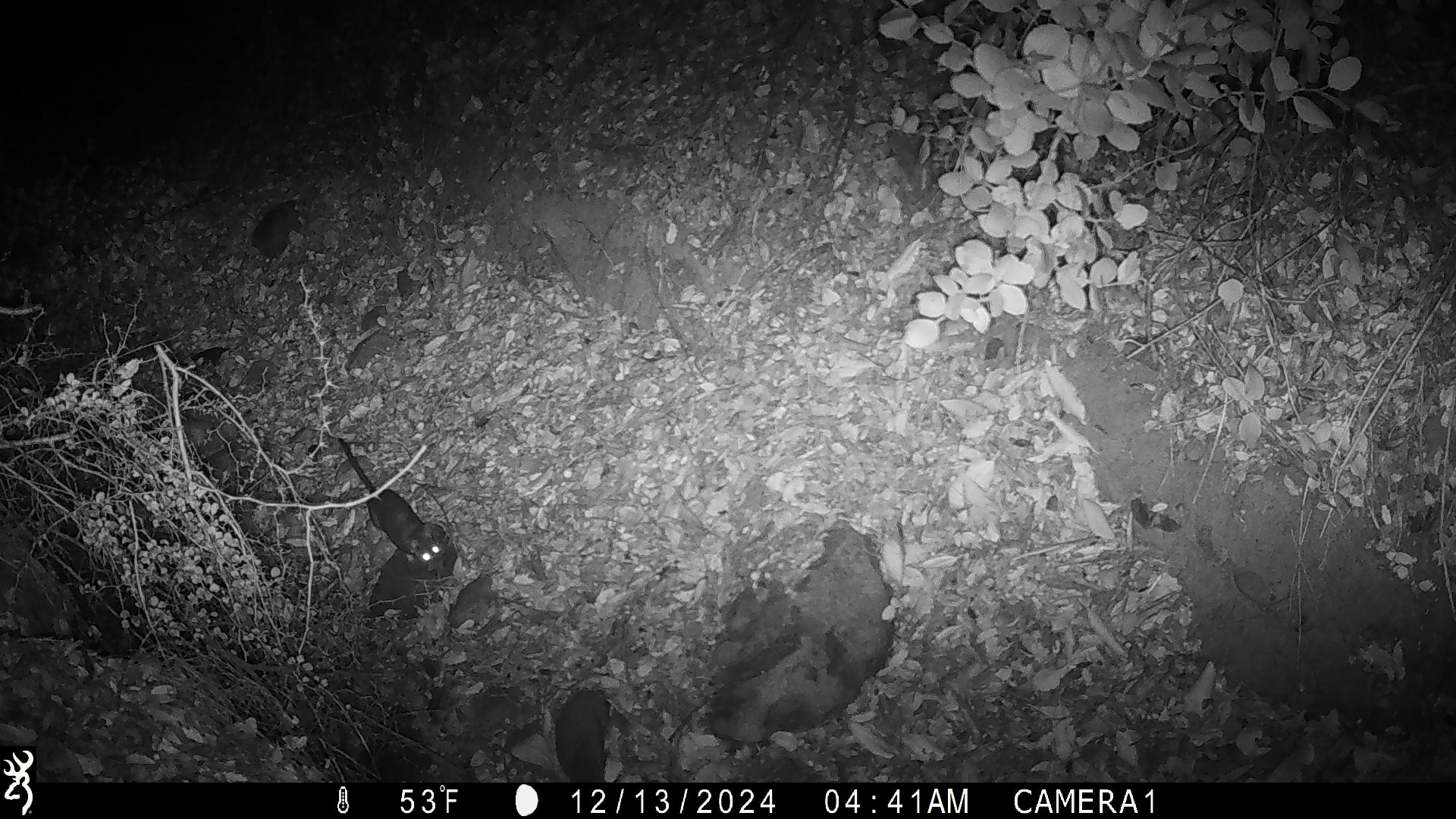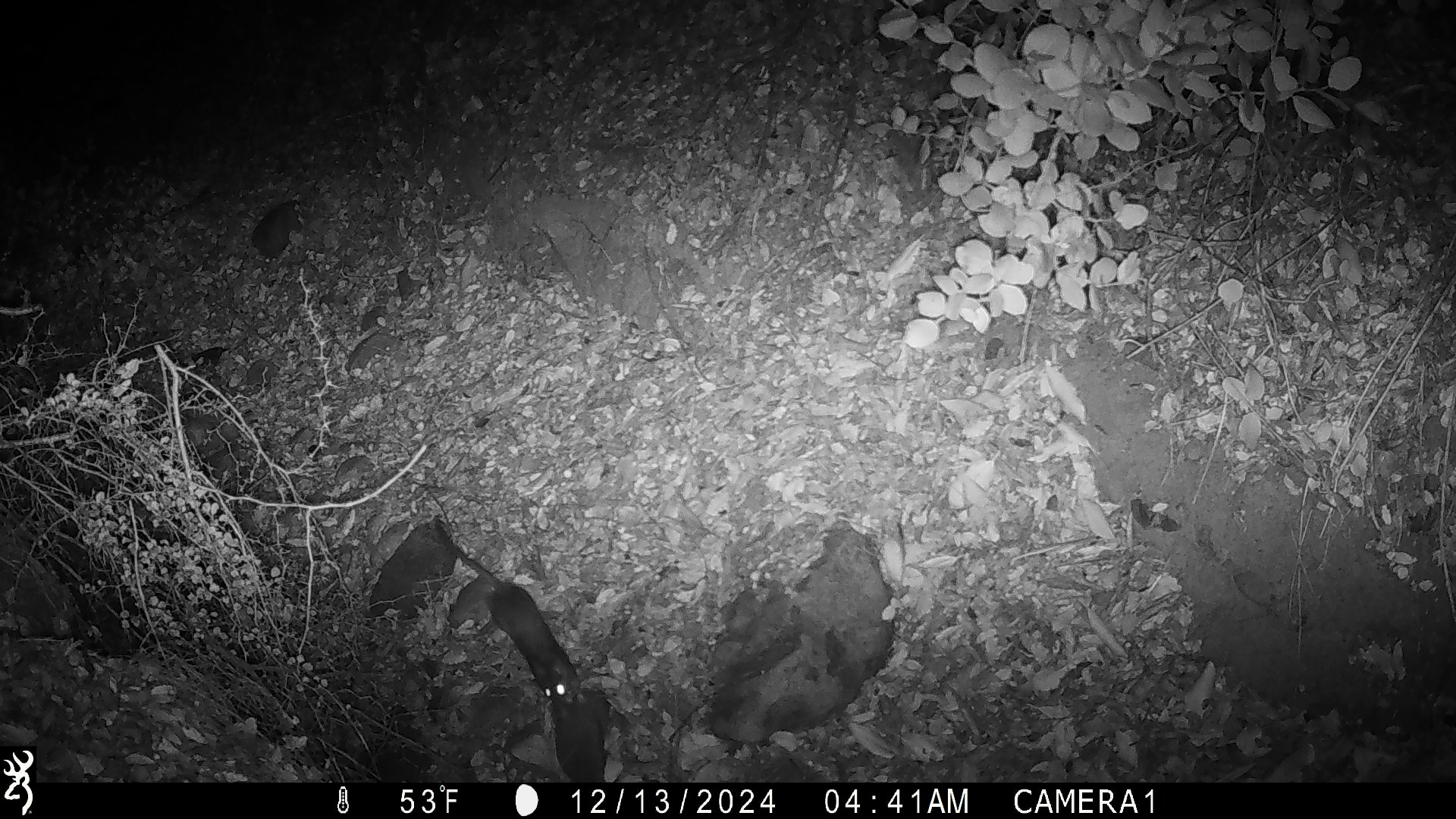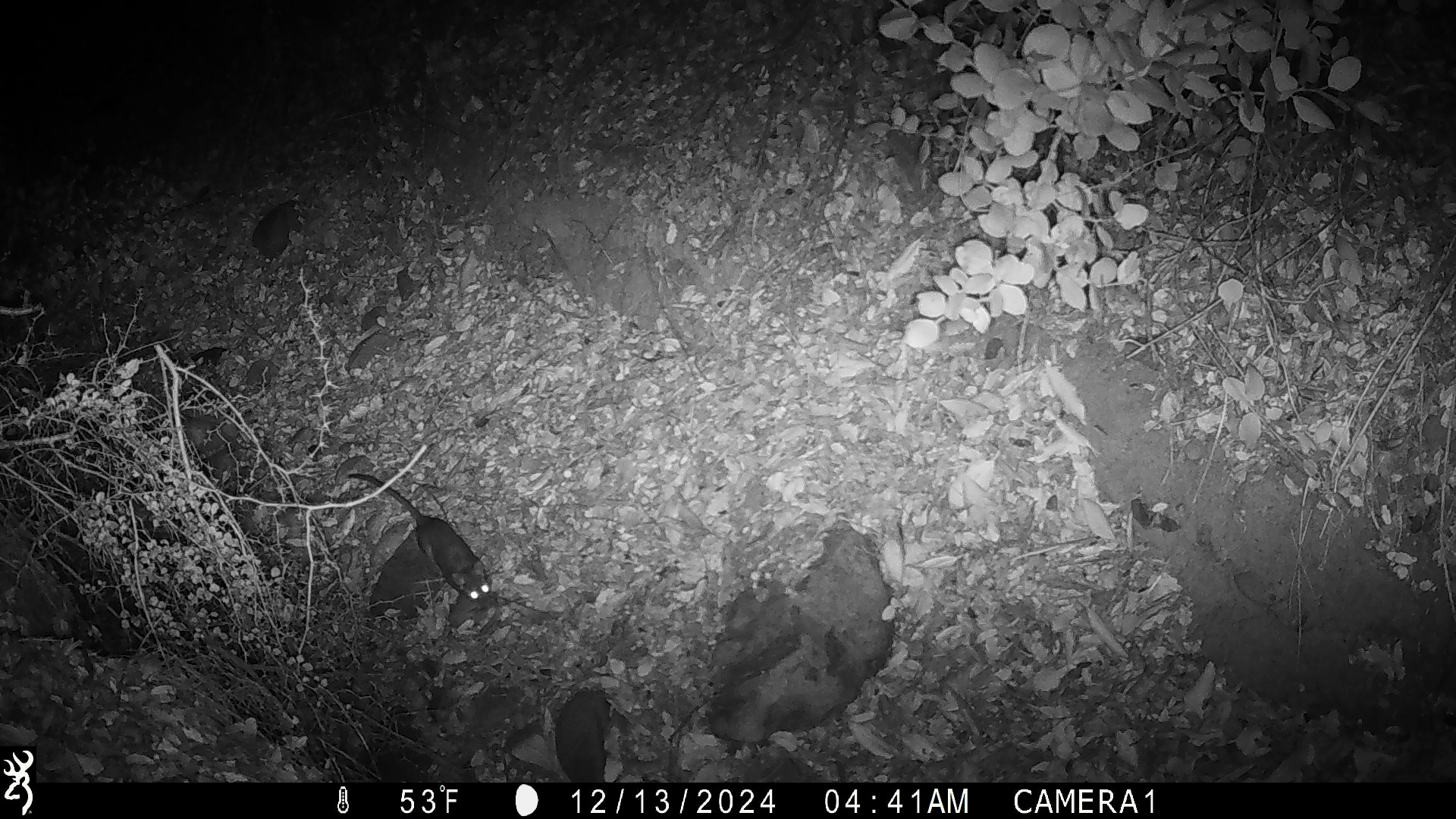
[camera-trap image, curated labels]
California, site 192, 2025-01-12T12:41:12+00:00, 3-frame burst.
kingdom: Animalia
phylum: Chordata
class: Mammalia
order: Rodentia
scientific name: Rodentia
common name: mouse or rat